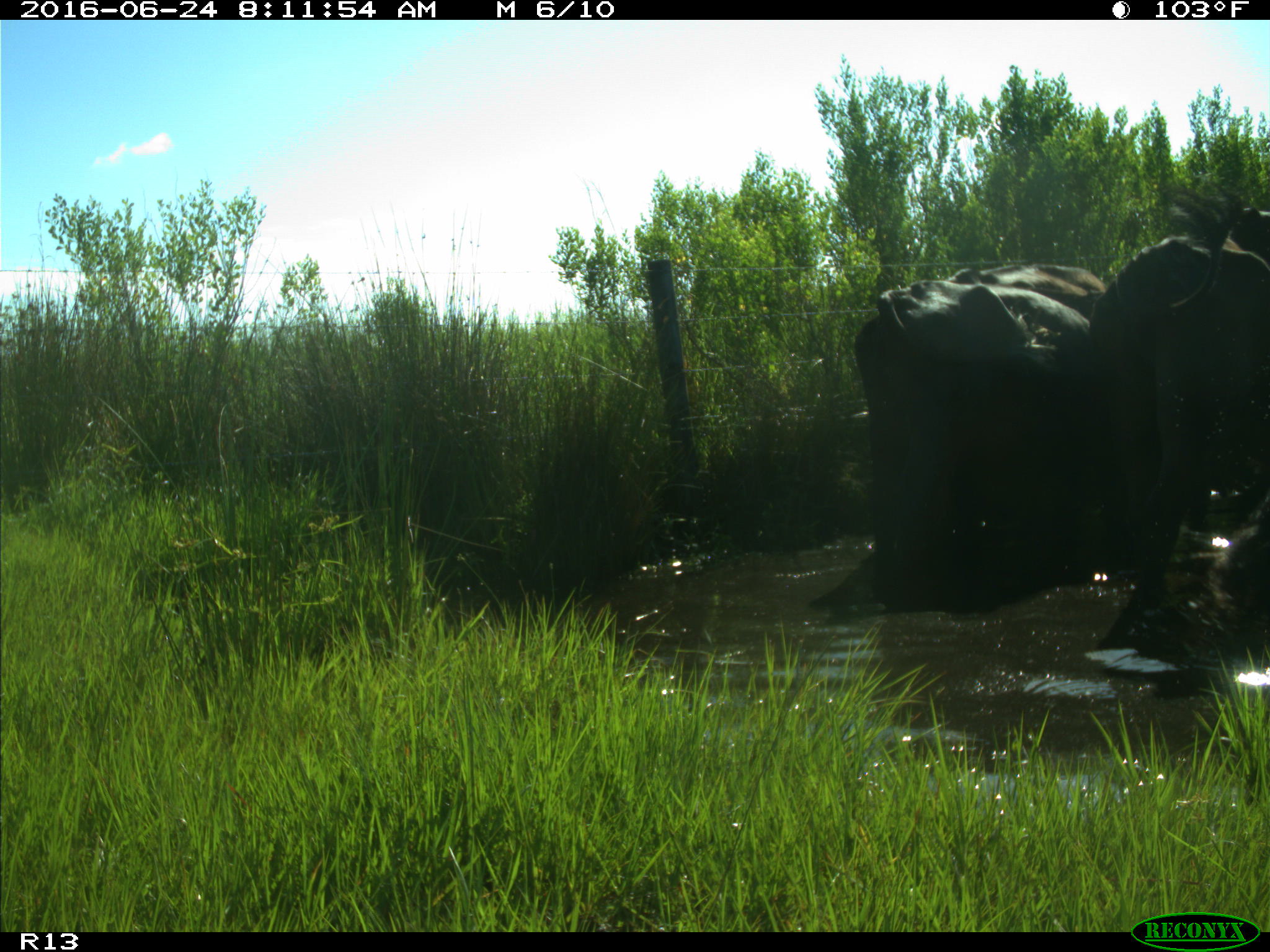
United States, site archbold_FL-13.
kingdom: Animalia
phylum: Chordata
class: Mammalia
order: Artiodactyla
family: Bovidae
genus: Bos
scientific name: Bos taurus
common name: domestic cow